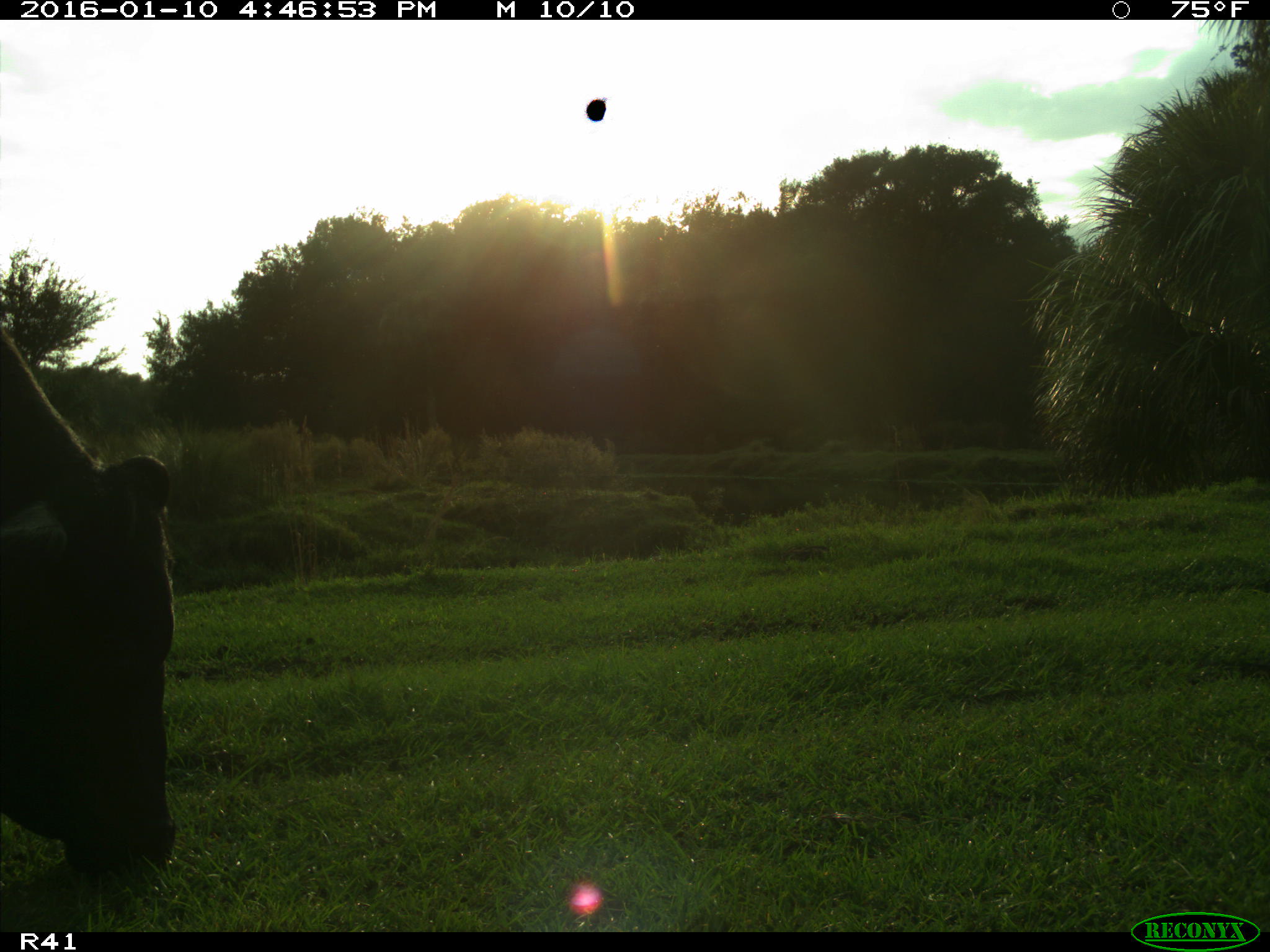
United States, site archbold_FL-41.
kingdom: Animalia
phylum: Chordata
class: Mammalia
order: Artiodactyla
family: Bovidae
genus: Bos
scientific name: Bos taurus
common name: domestic cow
Bos taurus (domestic cow).